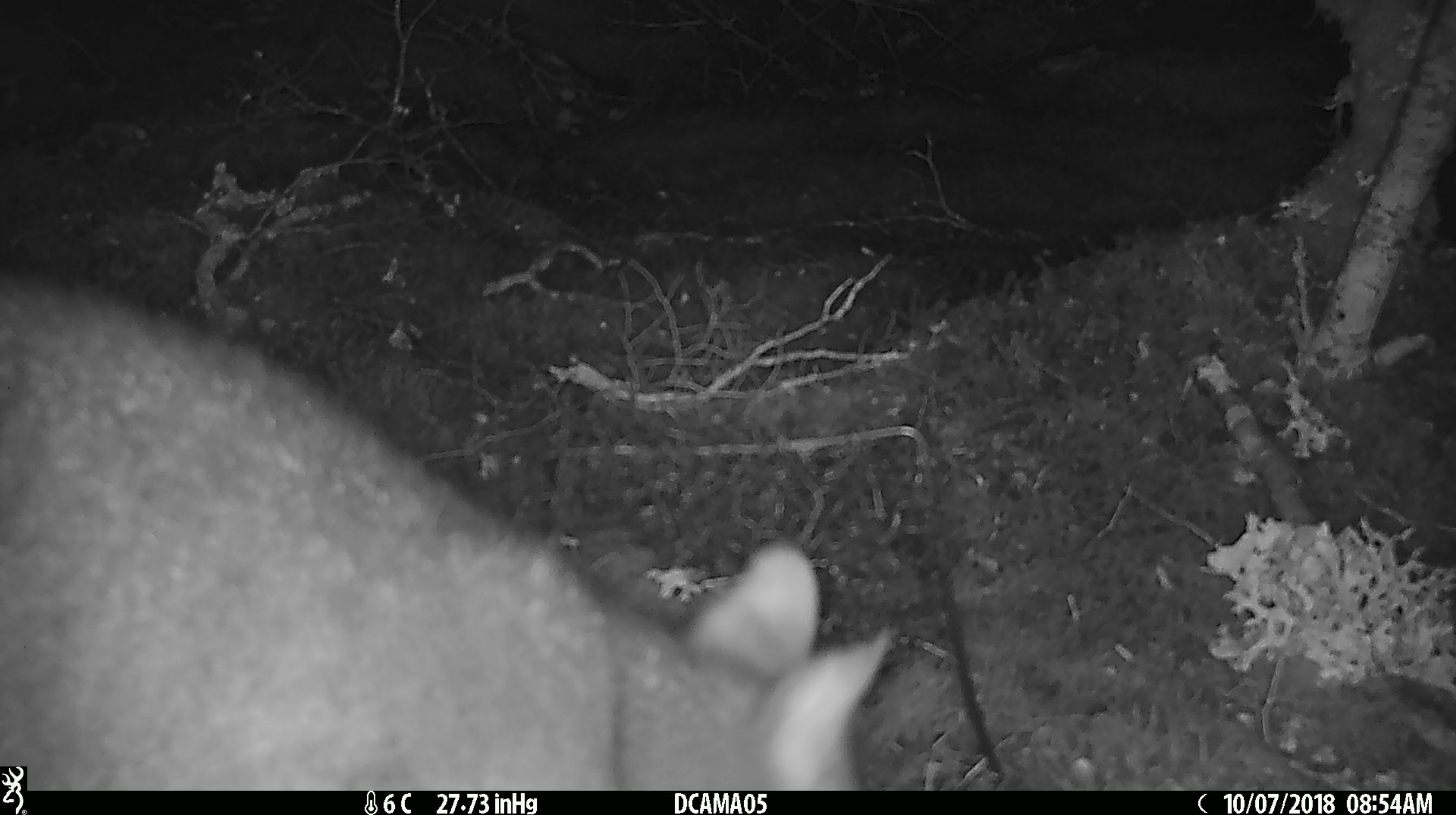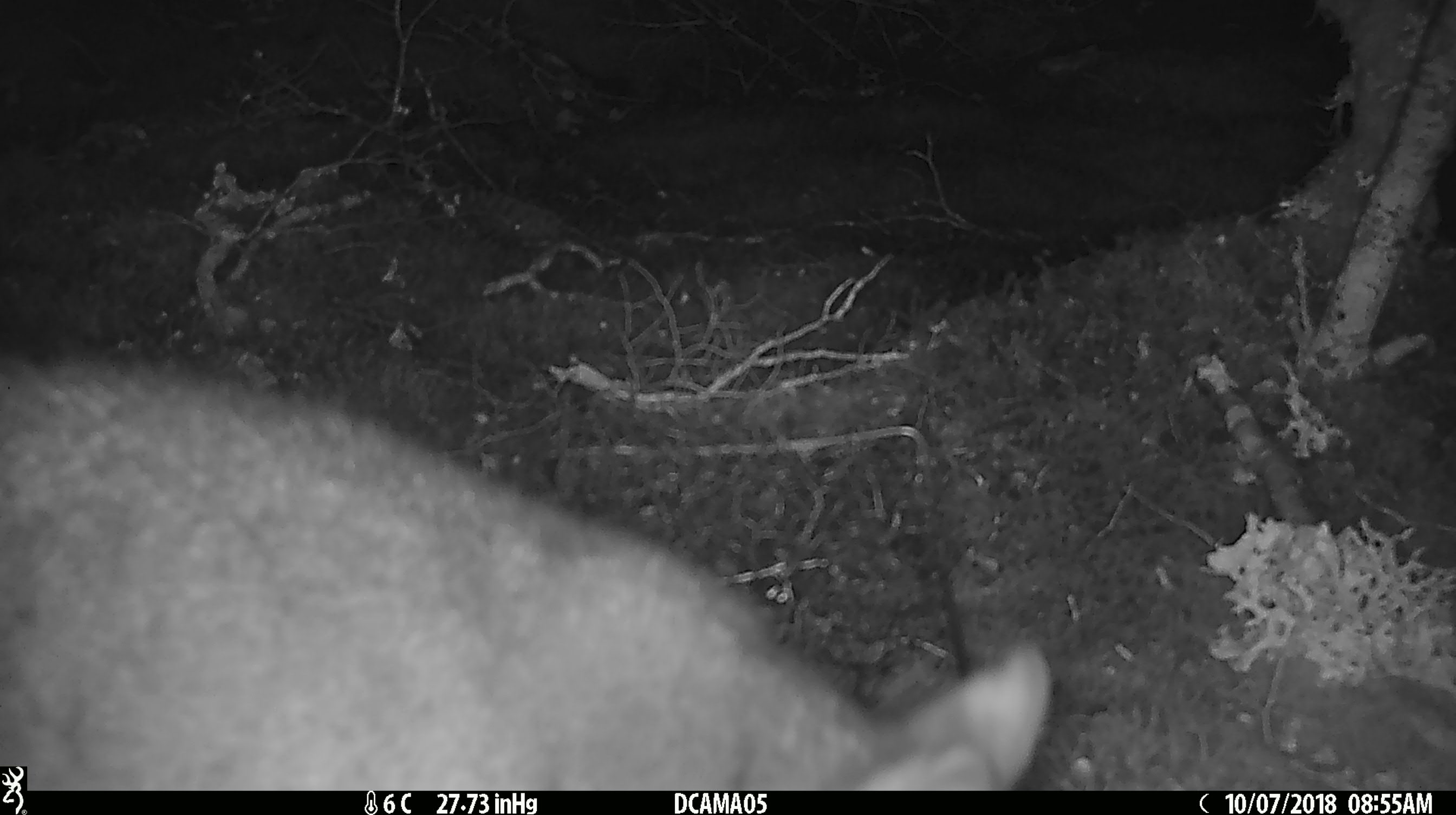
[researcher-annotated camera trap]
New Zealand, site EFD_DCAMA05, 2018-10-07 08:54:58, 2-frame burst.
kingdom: Animalia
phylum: Chordata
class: Mammalia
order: Diprotodontia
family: Phalangeridae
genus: Trichosurus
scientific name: Trichosurus vulpecula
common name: common brushtail possum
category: possum